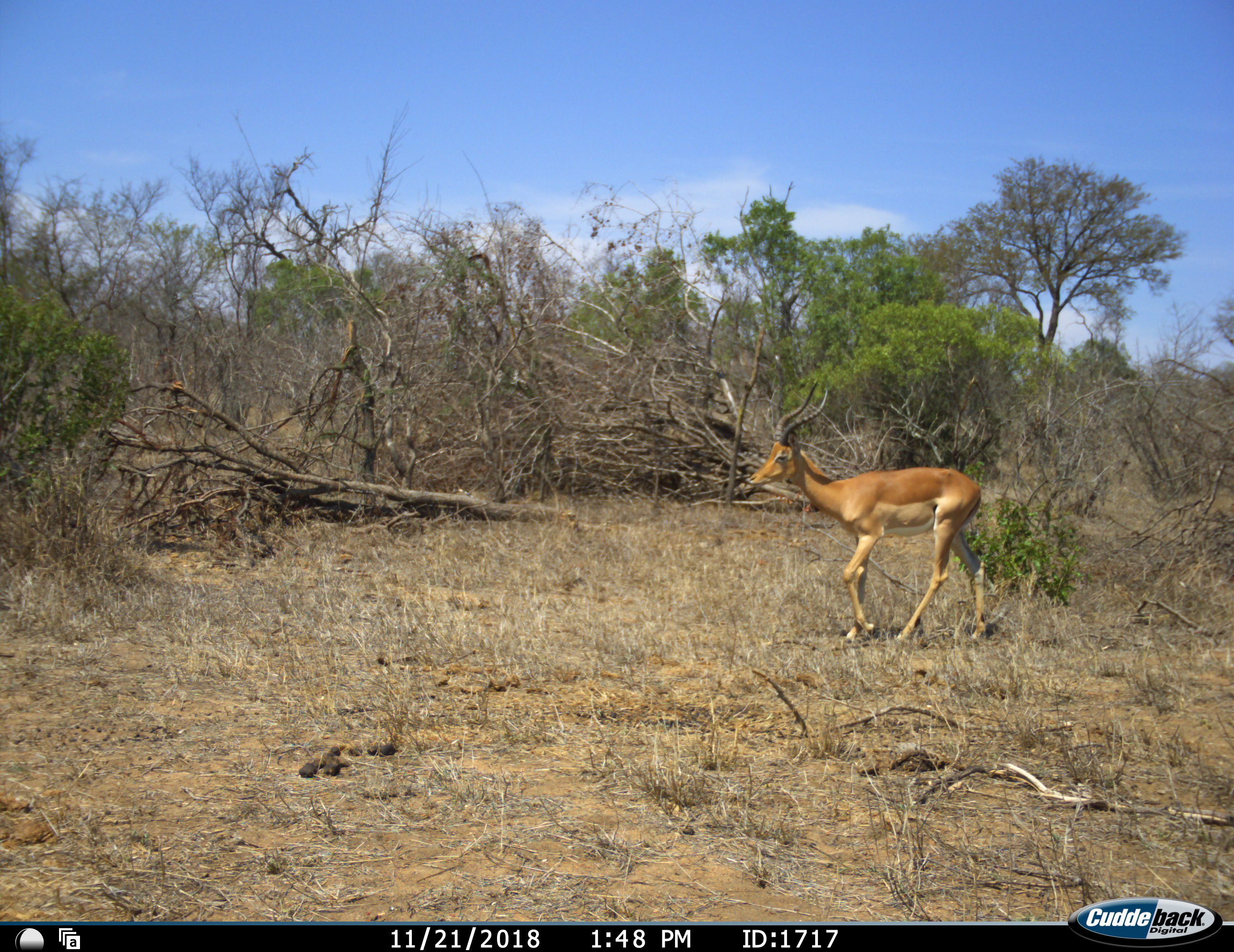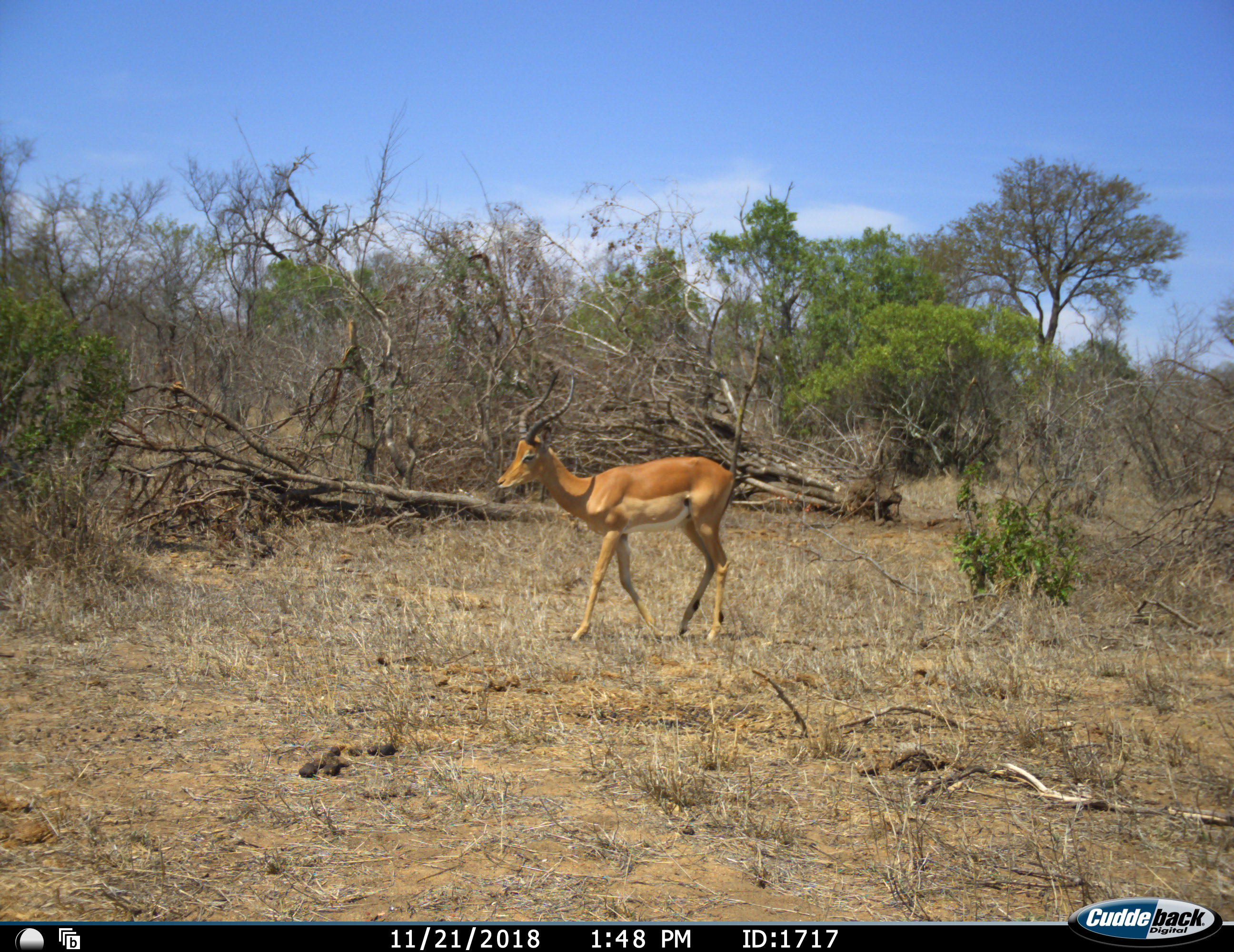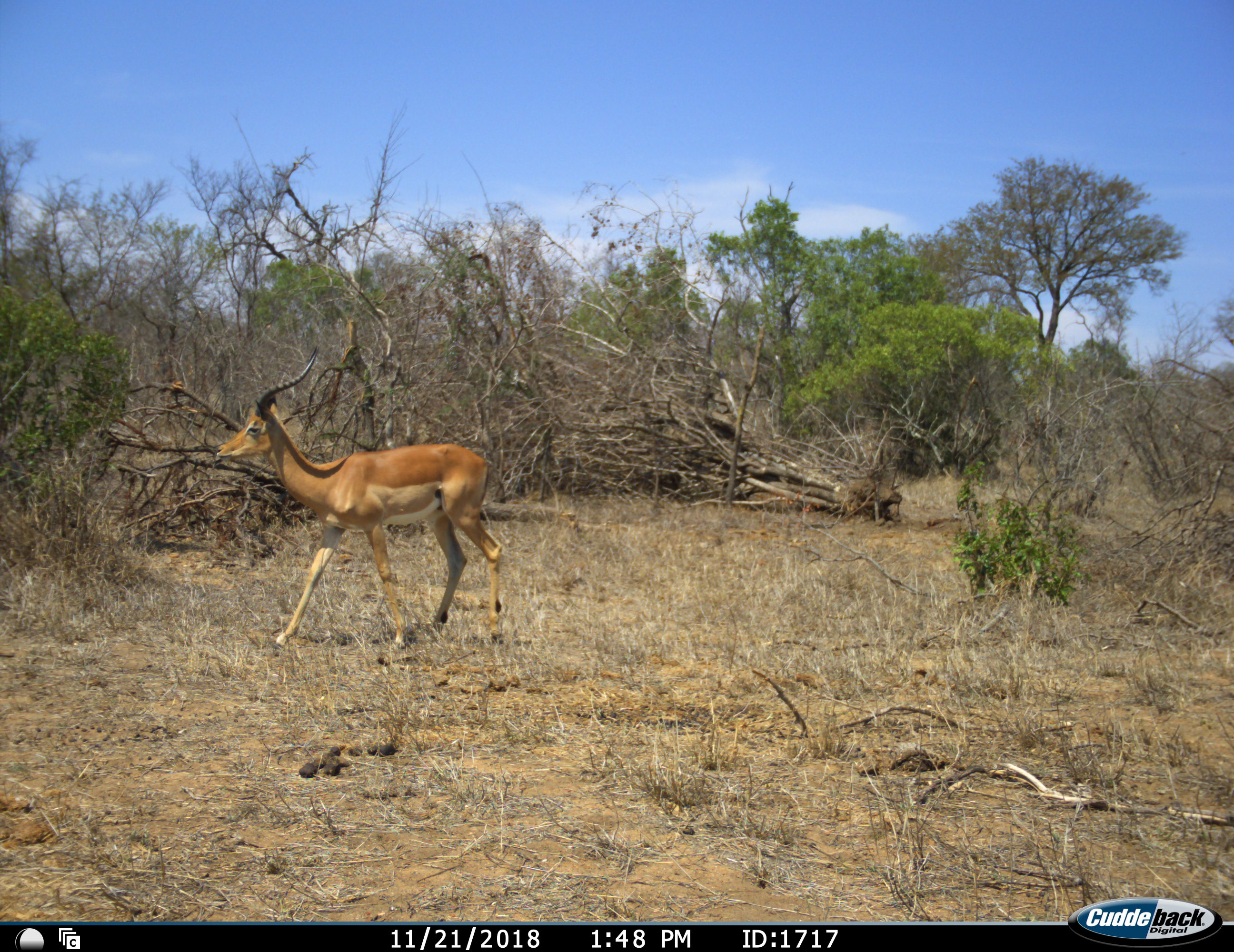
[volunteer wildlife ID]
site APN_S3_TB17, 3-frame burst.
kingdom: Animalia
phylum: Chordata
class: Mammalia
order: Artiodactyla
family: Bovidae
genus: Aepyceros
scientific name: Aepyceros melampus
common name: impala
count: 1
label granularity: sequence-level